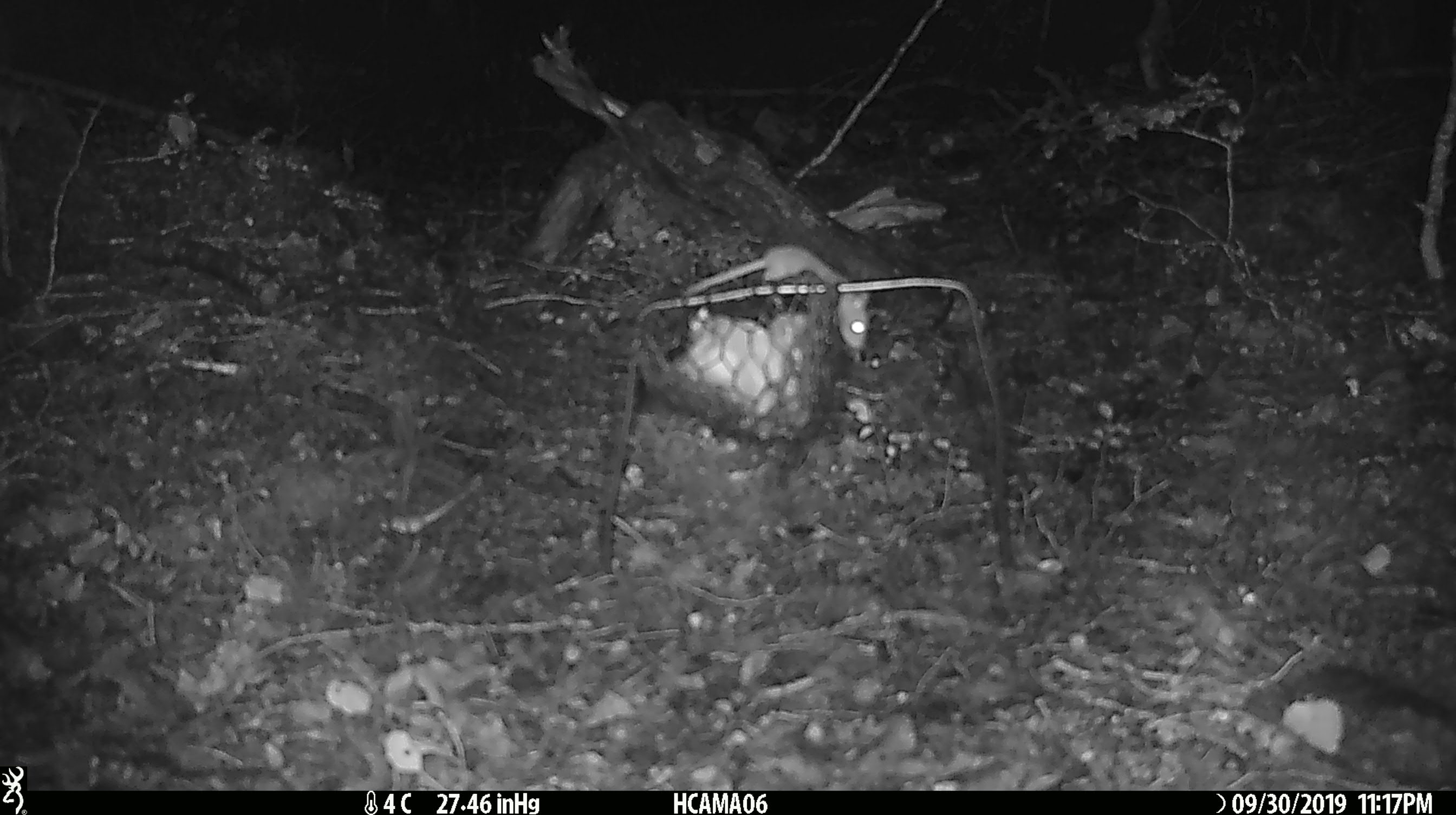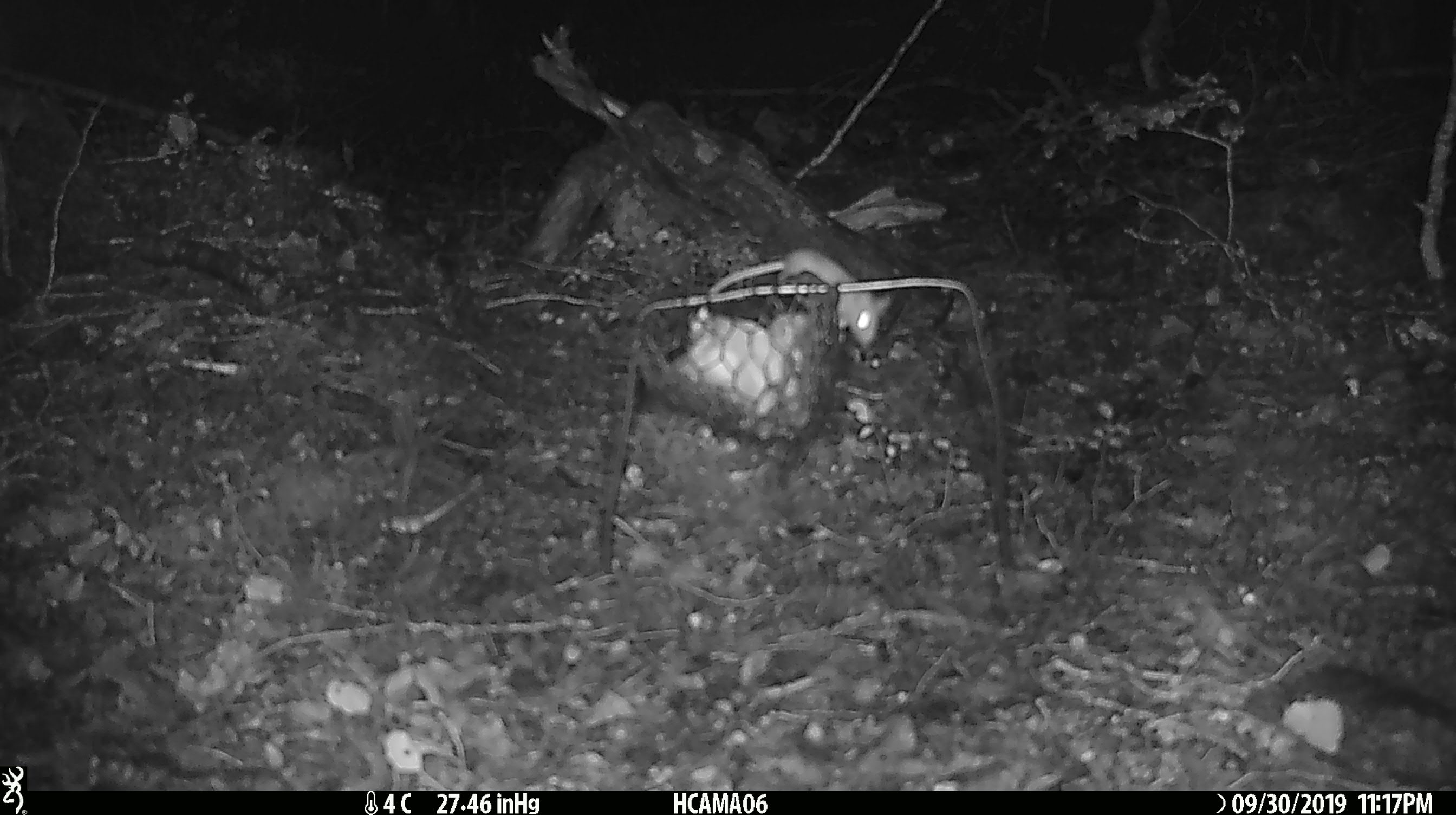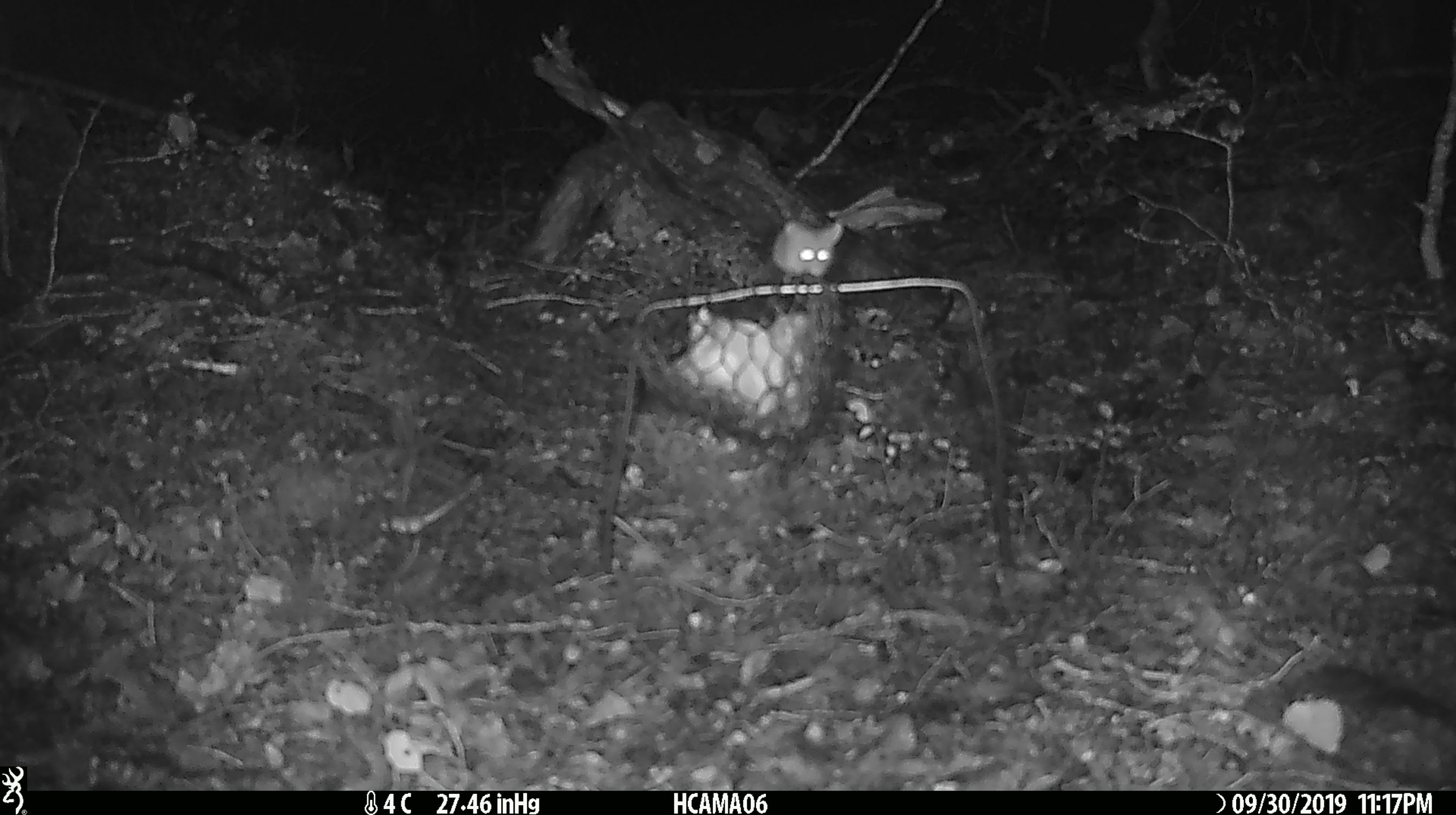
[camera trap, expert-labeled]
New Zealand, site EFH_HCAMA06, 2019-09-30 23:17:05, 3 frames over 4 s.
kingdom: Animalia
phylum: Chordata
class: Mammalia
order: Rodentia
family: Muridae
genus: Mus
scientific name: Mus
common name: mouse